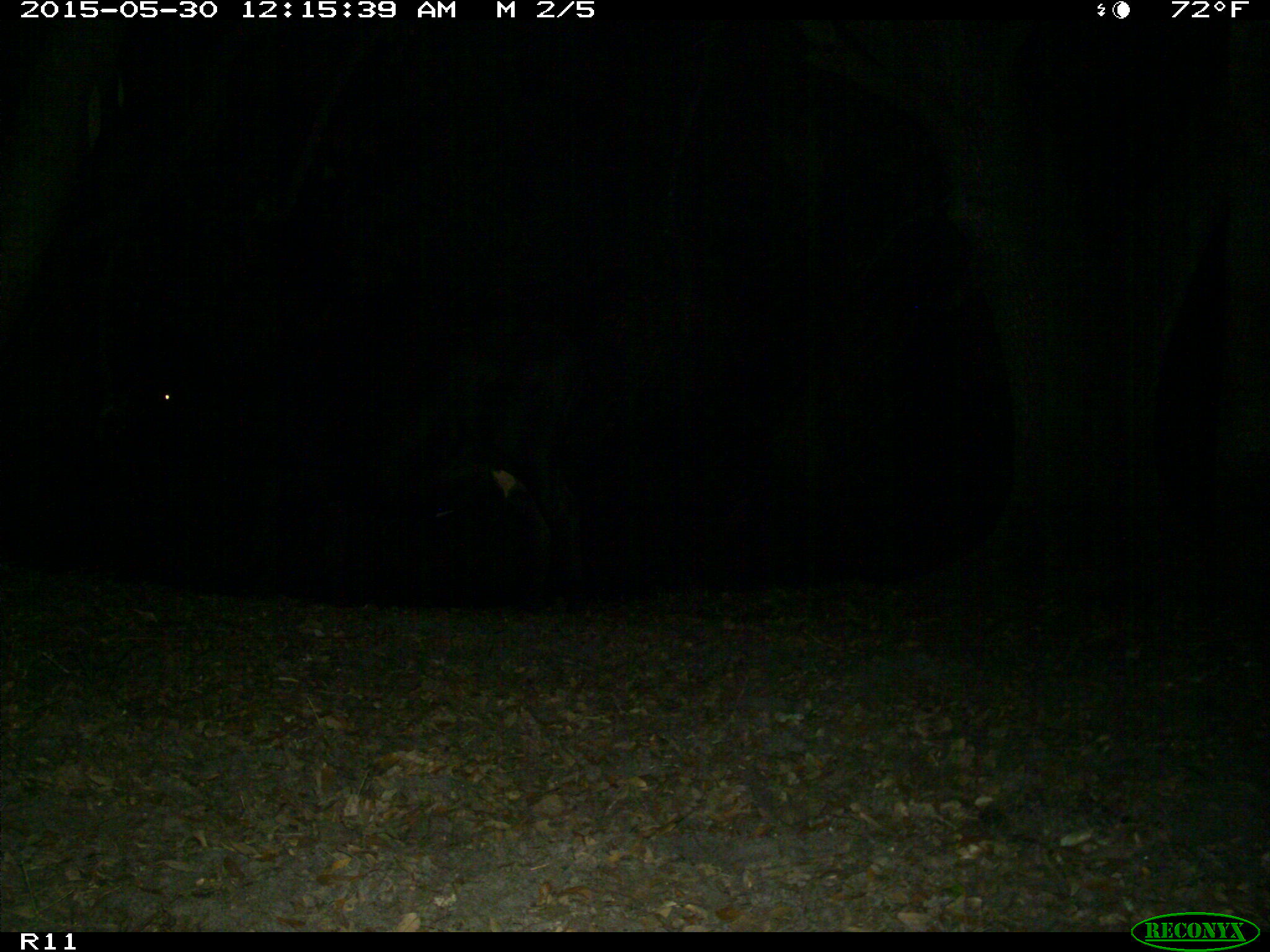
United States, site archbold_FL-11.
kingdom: Animalia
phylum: Chordata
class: Mammalia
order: Artiodactyla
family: Bovidae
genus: Bos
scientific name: Bos taurus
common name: domestic cow